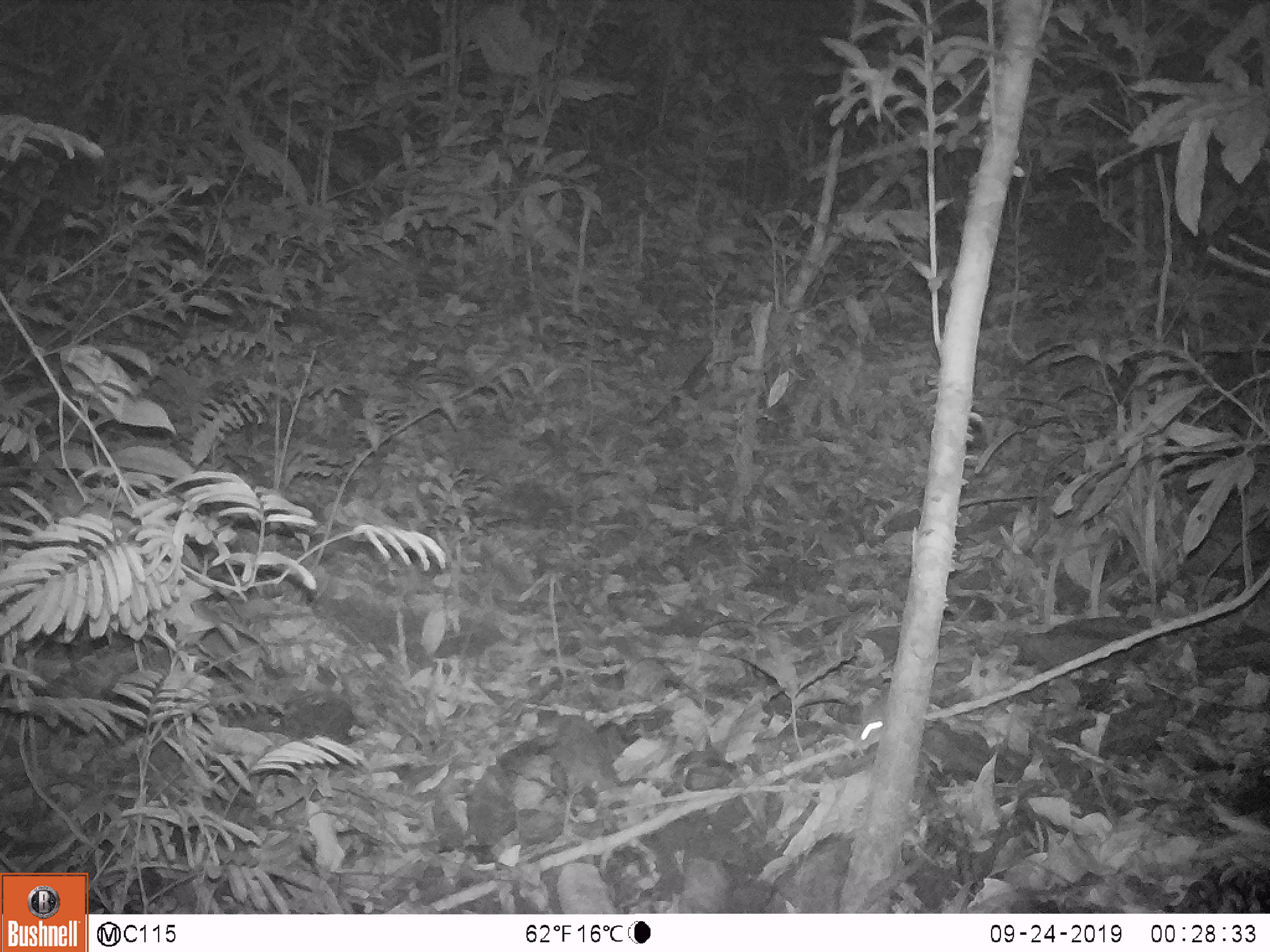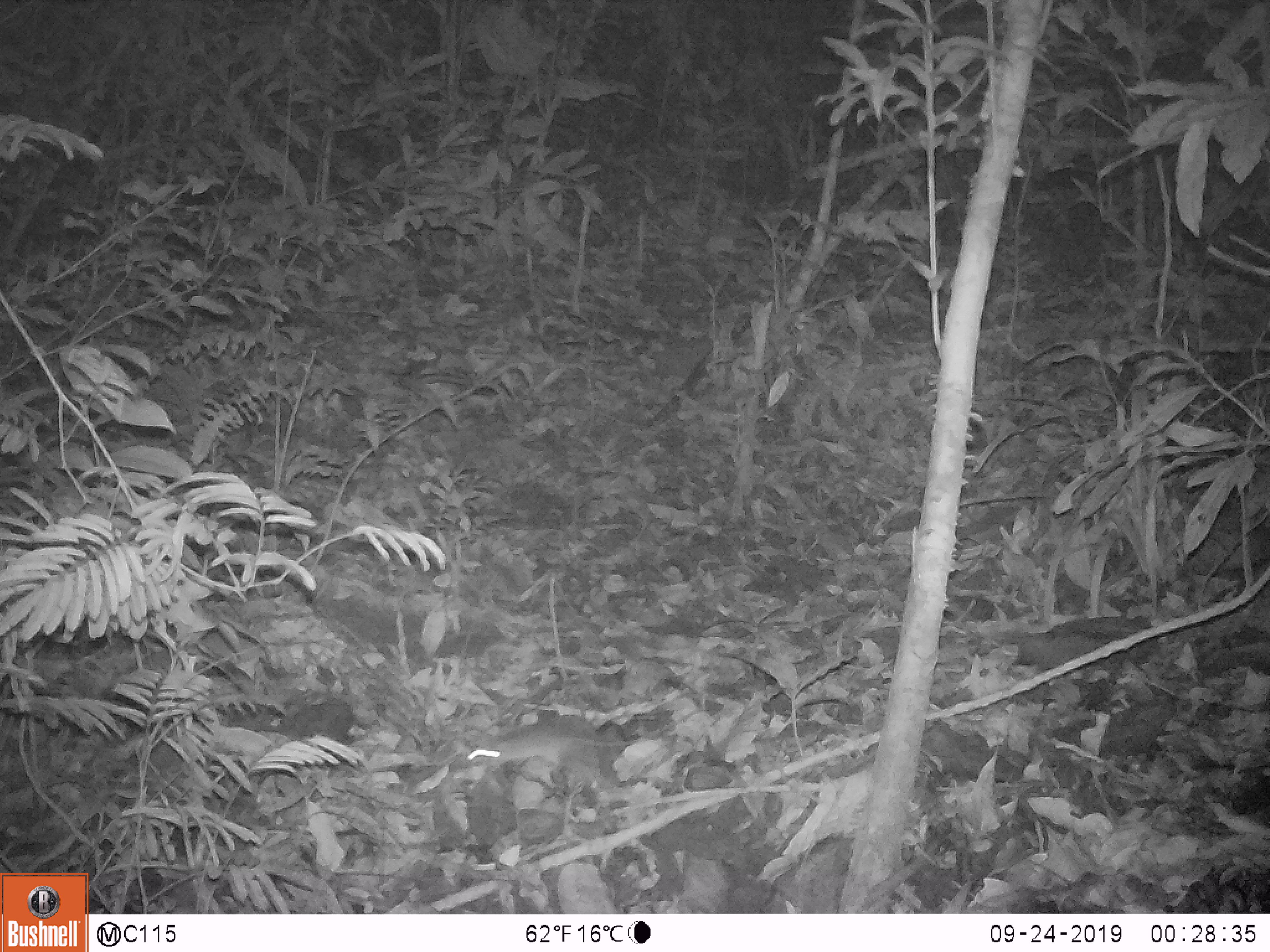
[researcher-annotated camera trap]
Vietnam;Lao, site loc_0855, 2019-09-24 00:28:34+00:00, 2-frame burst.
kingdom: Animalia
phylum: Chordata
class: Mammalia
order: Rodentia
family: Muridae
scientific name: Muridae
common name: old-world mice and rats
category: unidentified murid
Unidentified murid (old-world mice and rats) (Muridae). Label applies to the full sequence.